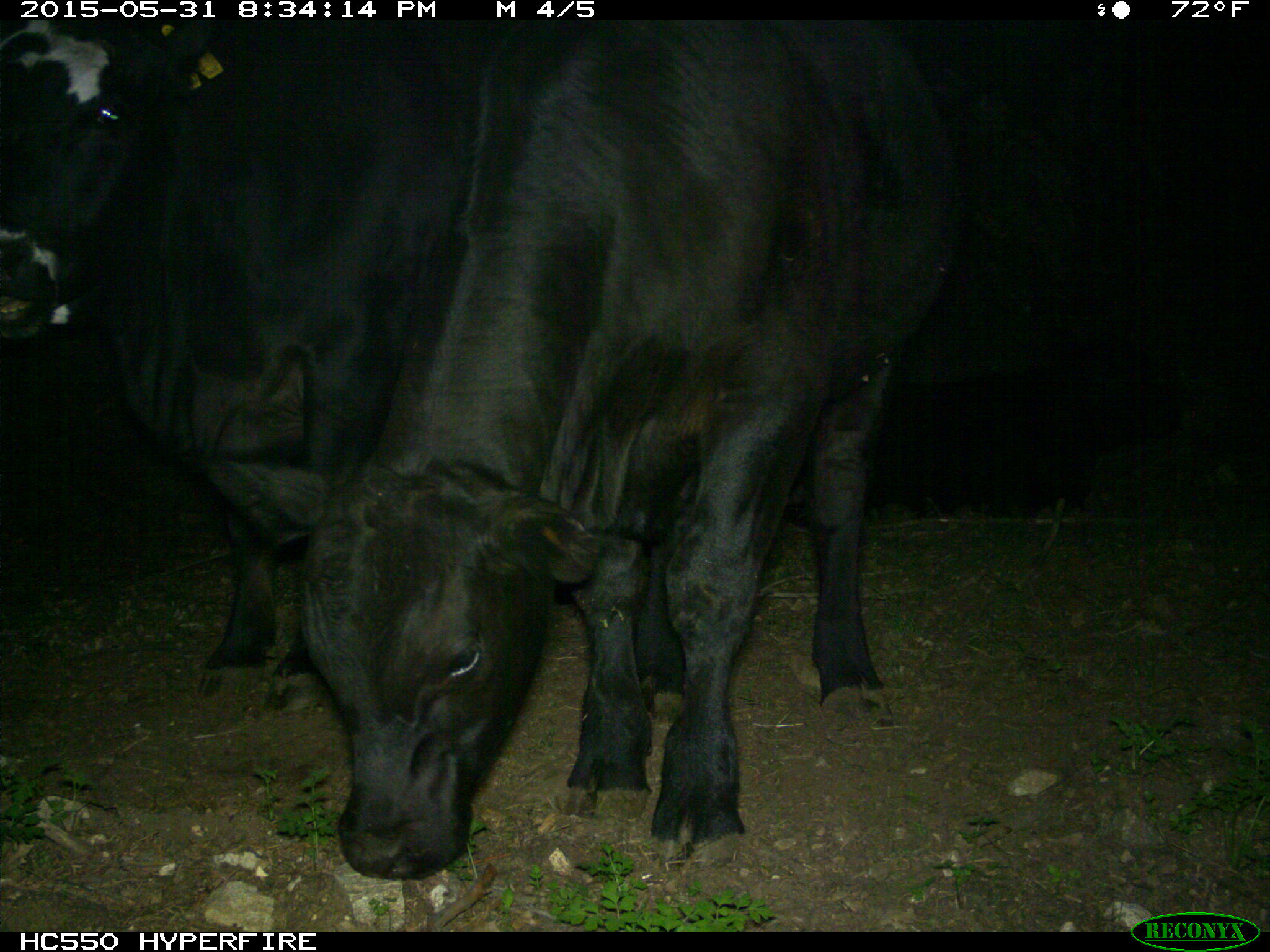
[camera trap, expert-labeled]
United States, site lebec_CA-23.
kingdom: Animalia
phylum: Chordata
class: Mammalia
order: Artiodactyla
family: Bovidae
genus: Bos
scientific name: Bos taurus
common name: domestic cow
Bos taurus (domestic cow).